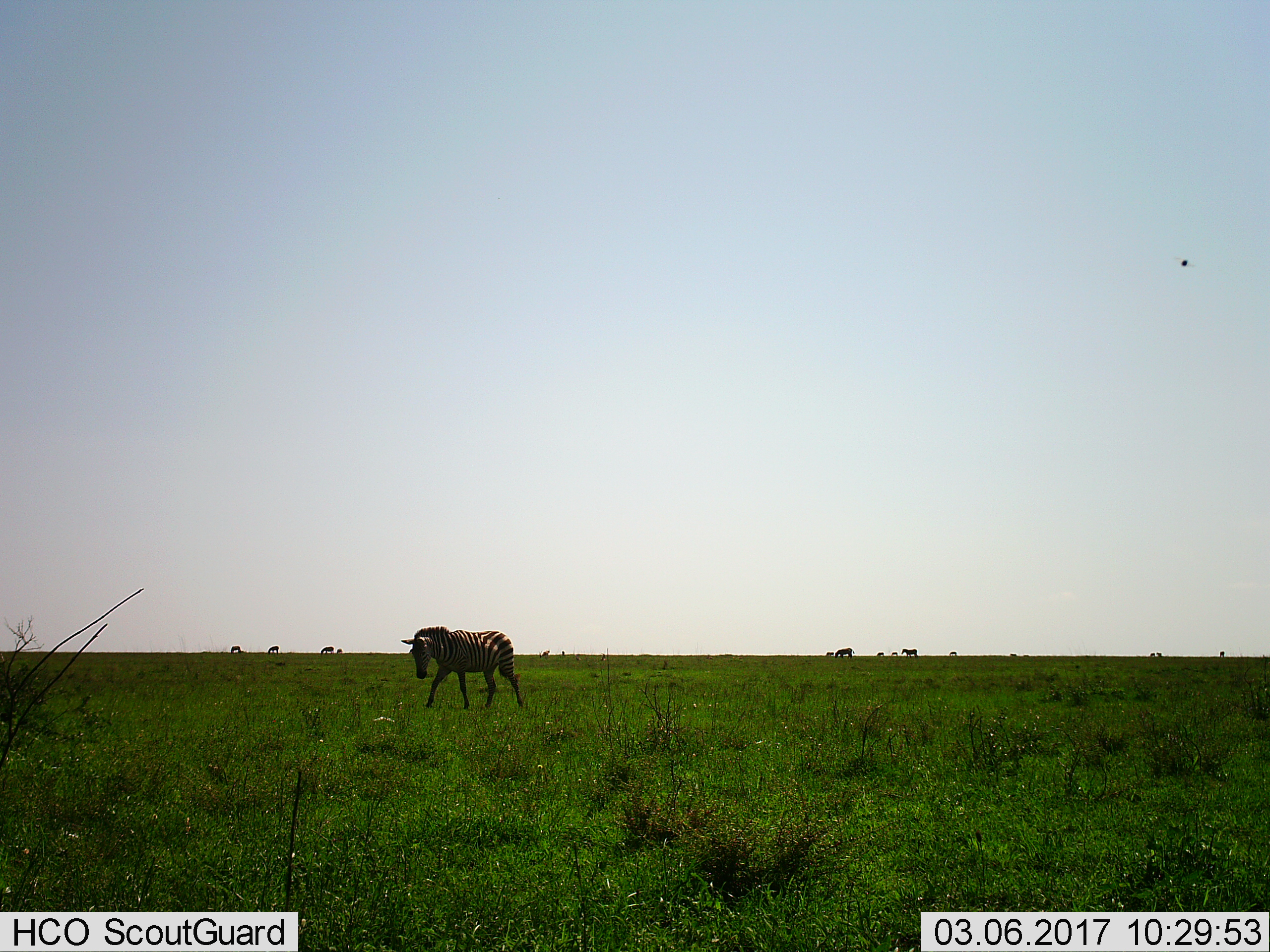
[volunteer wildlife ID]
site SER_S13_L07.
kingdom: Animalia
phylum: Chordata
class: Mammalia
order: Perissodactyla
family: Equidae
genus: Equus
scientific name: Equus quagga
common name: plains zebra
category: zebraplains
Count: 10.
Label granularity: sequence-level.